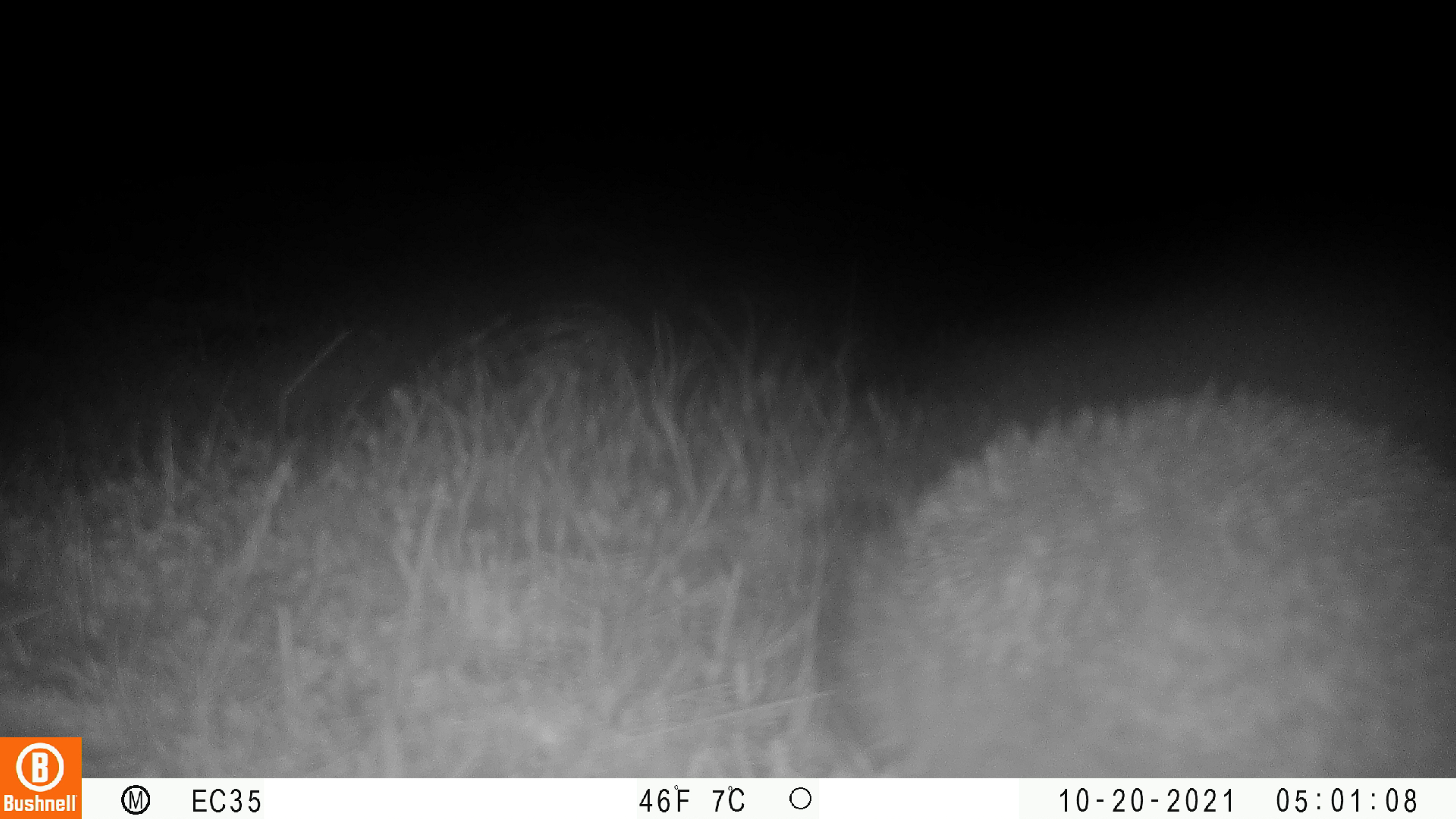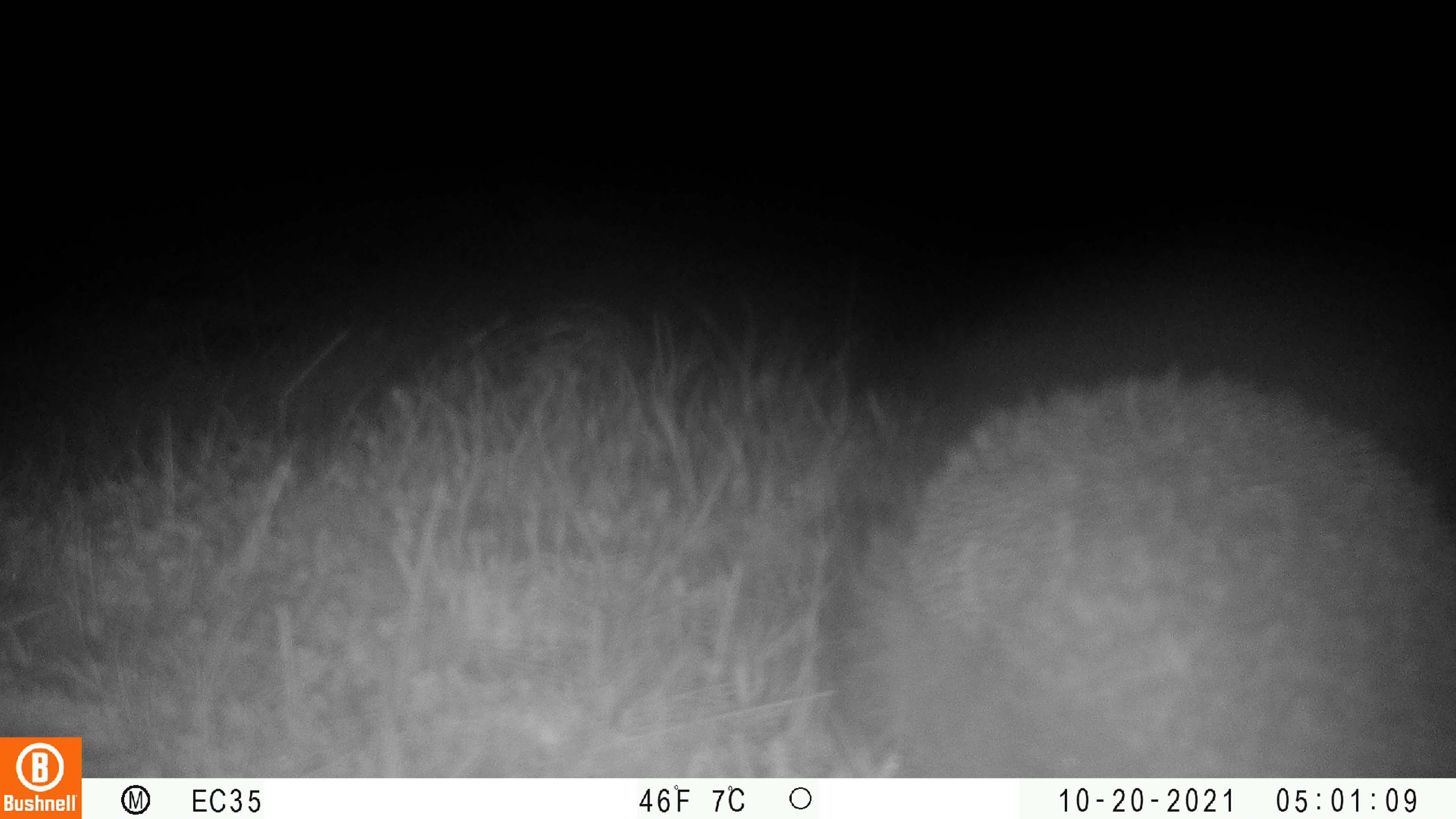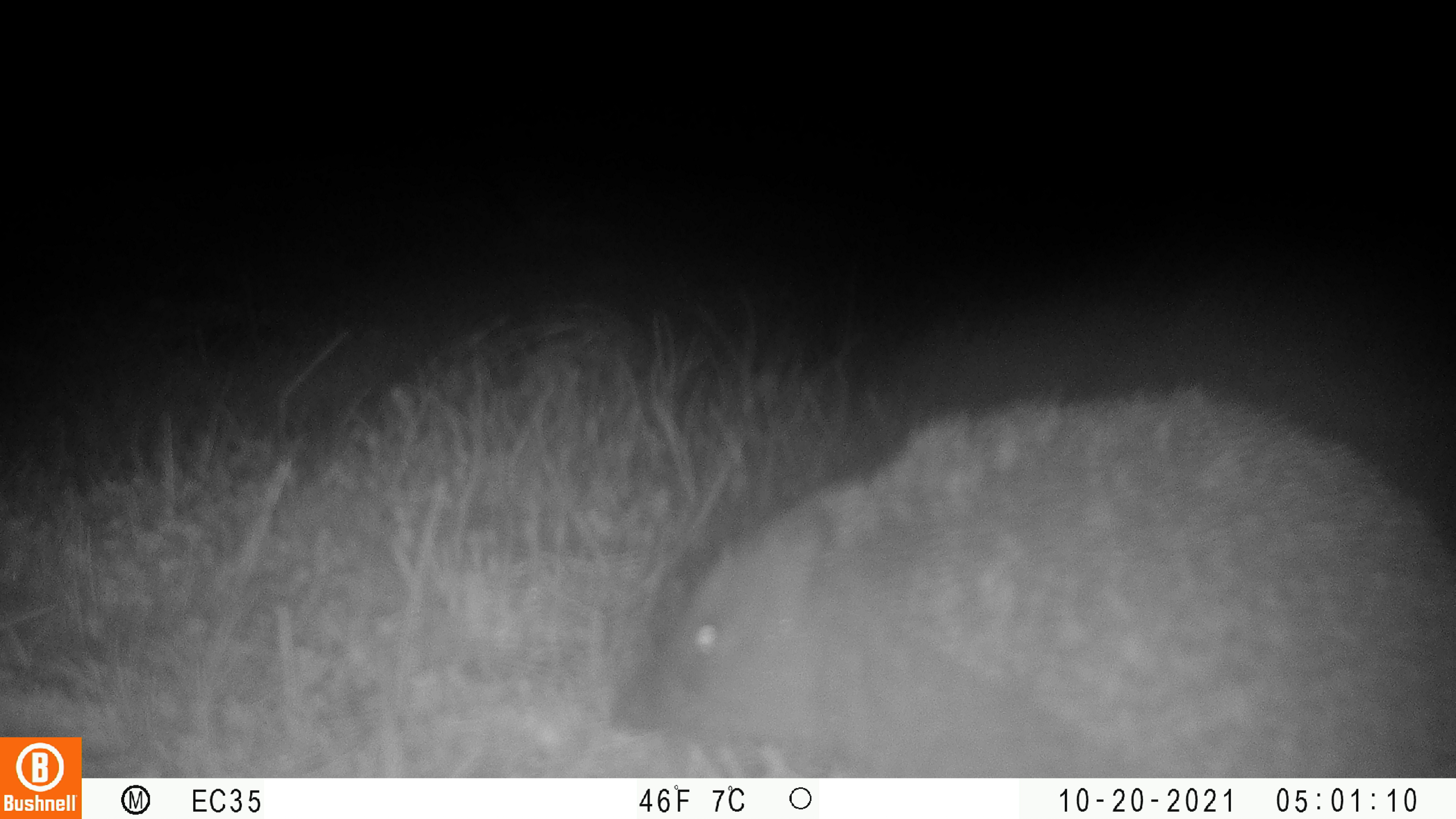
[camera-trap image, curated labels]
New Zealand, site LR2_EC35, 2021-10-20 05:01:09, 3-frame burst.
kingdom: Animalia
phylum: Chordata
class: Mammalia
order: Eulipotyphla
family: Erinaceidae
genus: Erinaceus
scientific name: Erinaceus europaeus europaeus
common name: european hedgehog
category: hedgehog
Hedgehog (european hedgehog) (Erinaceus europaeus europaeus).